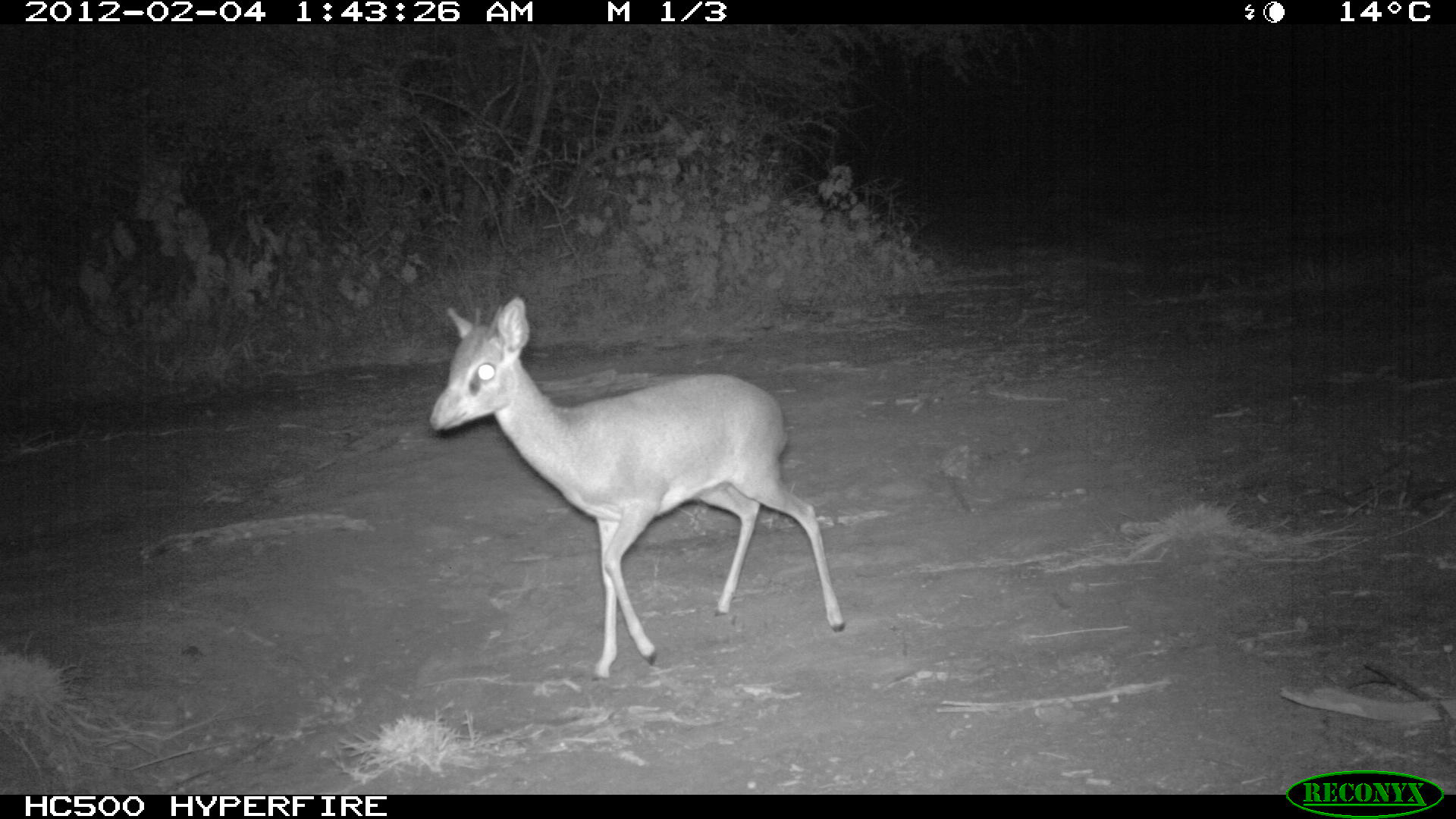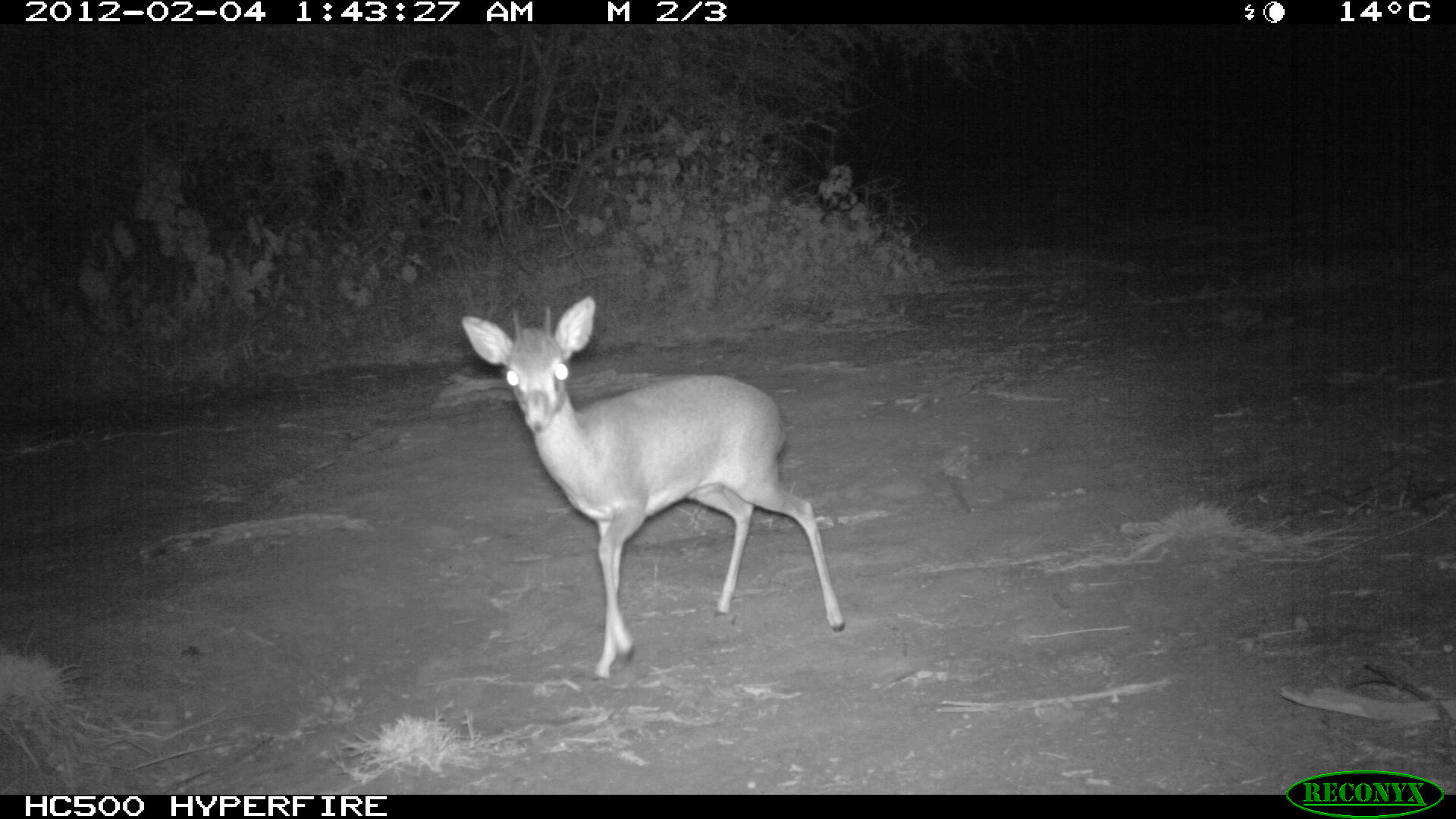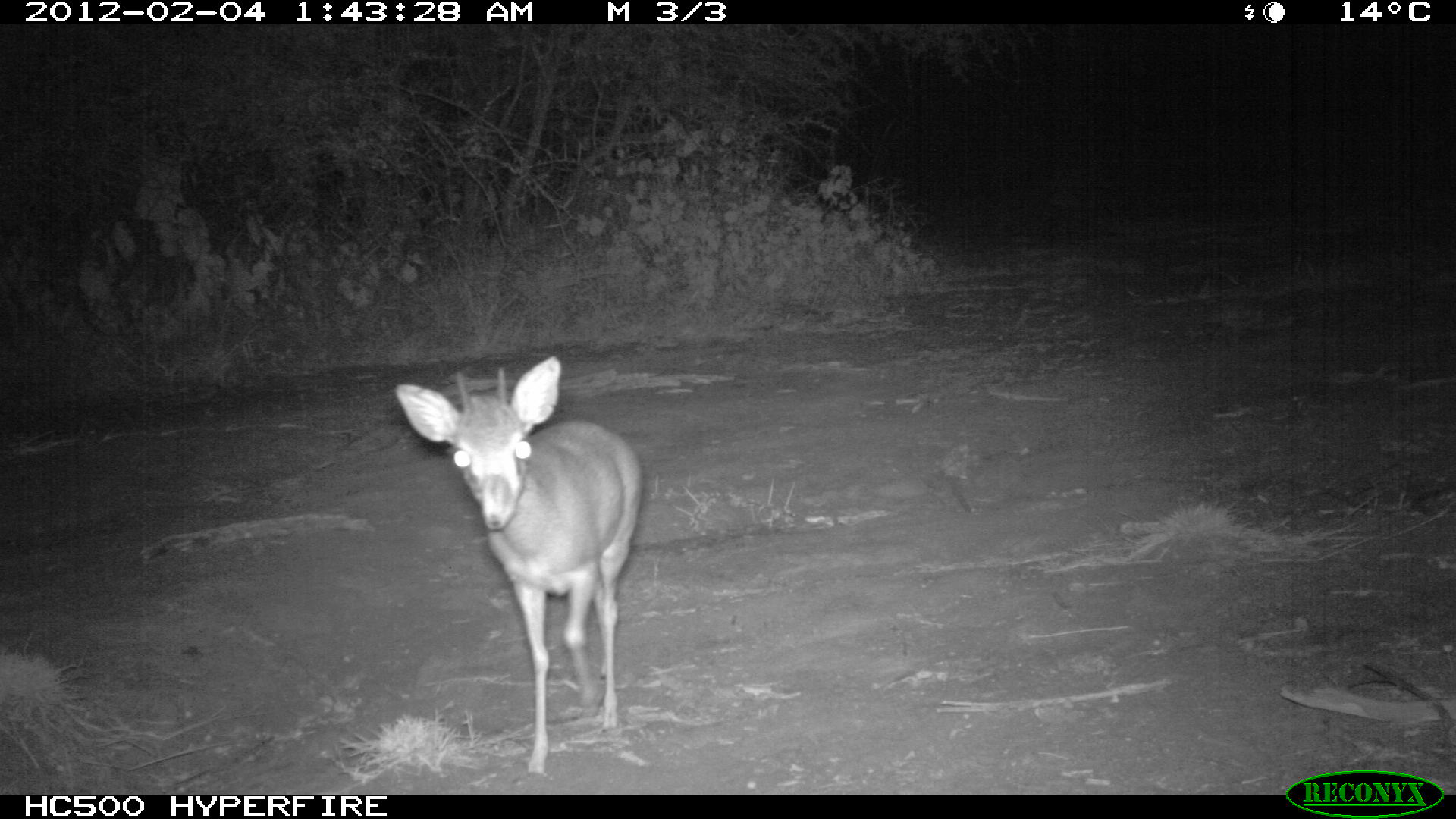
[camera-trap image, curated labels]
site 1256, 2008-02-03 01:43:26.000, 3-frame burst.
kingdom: Animalia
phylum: Chordata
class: Mammalia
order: Artiodactyla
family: Bovidae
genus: Madoqua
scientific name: Madoqua guentheri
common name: günther's dik-dik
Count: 1.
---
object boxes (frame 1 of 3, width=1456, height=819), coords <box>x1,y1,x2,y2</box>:
madoqua guentheri: <box>429,294,845,681</box>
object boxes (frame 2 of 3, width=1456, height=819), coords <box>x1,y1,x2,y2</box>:
madoqua guentheri: <box>461,293,846,681</box>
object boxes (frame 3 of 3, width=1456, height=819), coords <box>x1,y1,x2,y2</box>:
madoqua guentheri: <box>394,356,644,775</box>